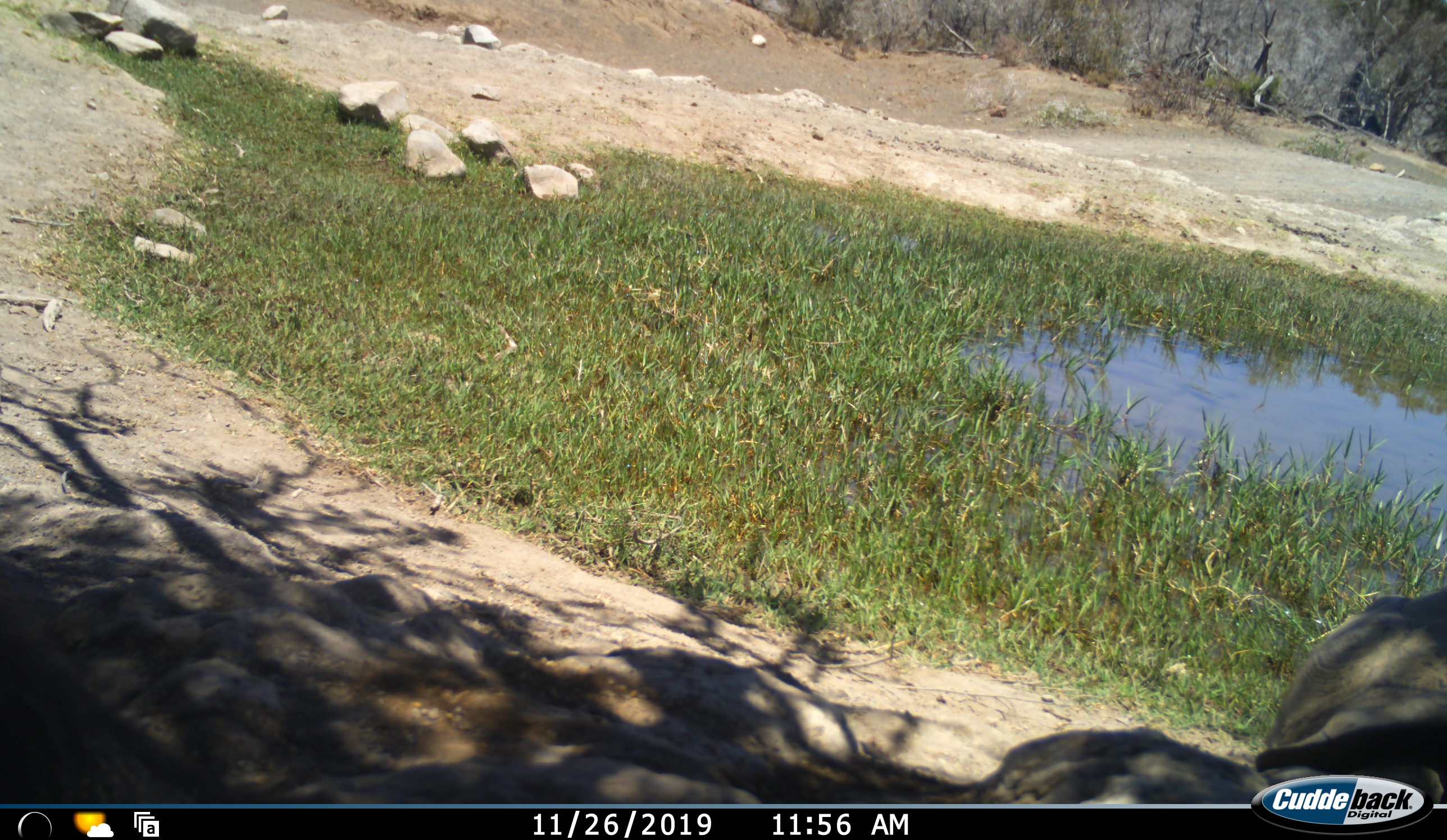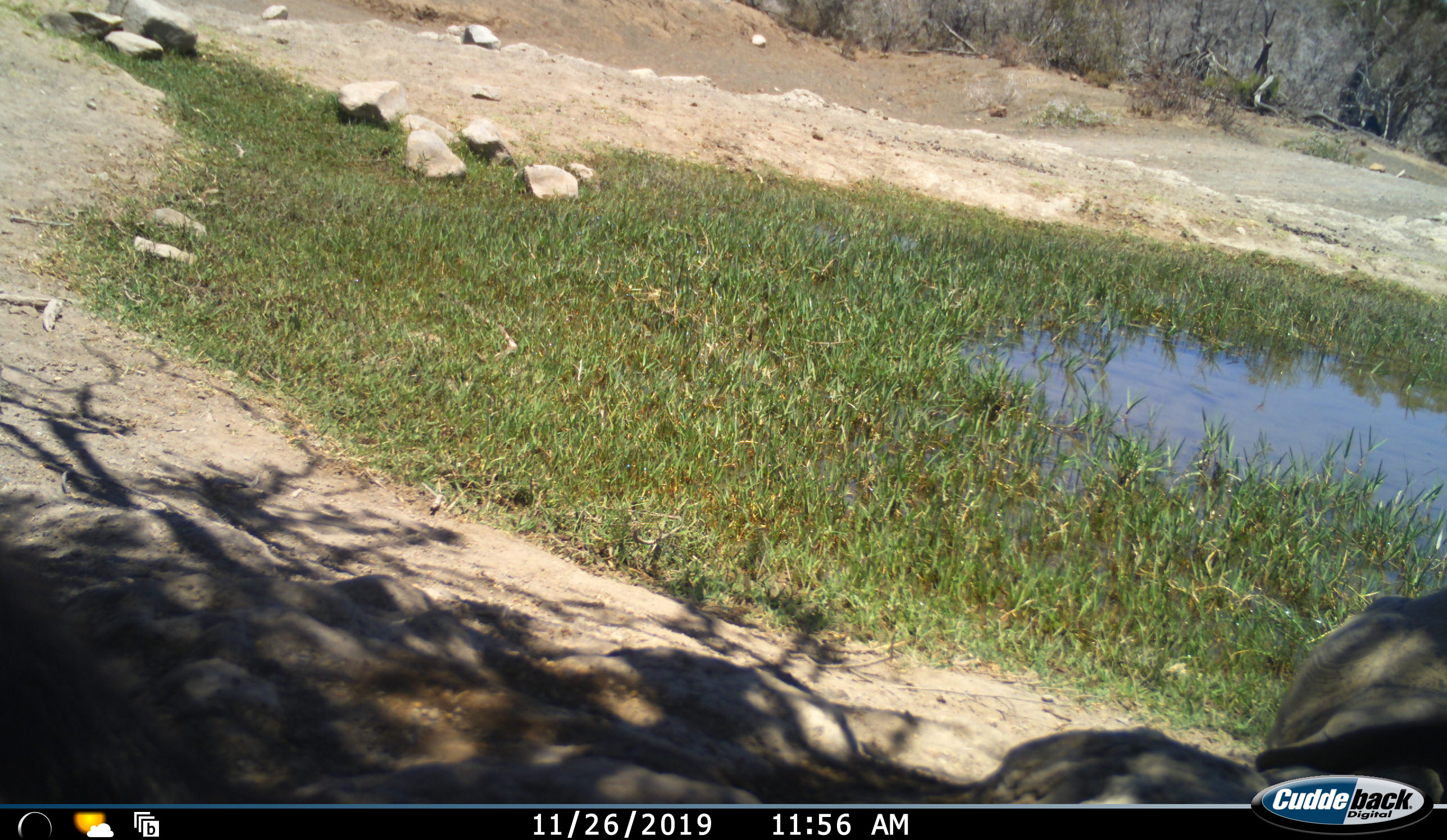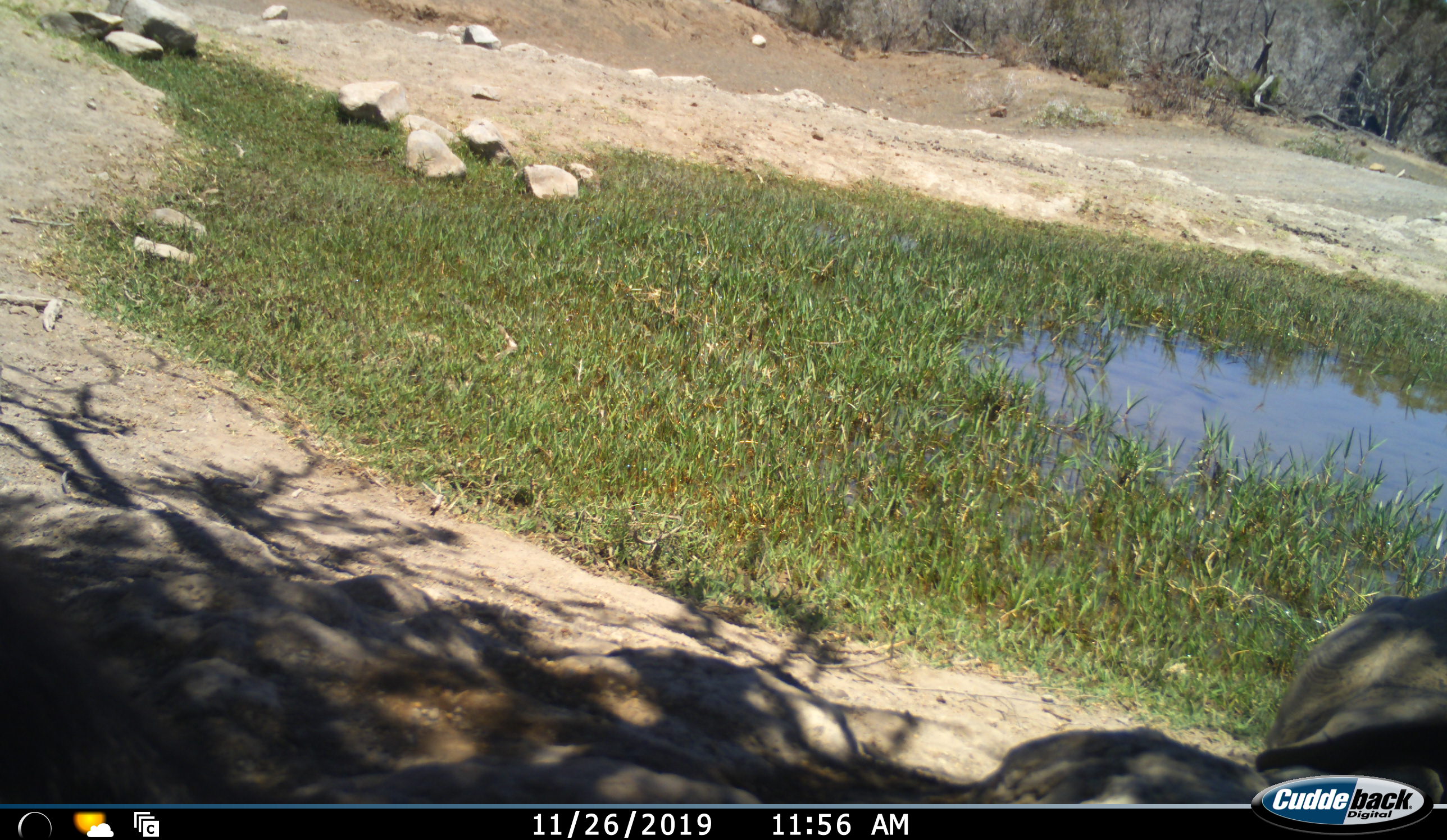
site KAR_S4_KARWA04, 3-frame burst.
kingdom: Animalia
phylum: Chordata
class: Reptilia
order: Testudines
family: Testudinidae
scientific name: Testudinidae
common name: tortoise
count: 1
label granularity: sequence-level